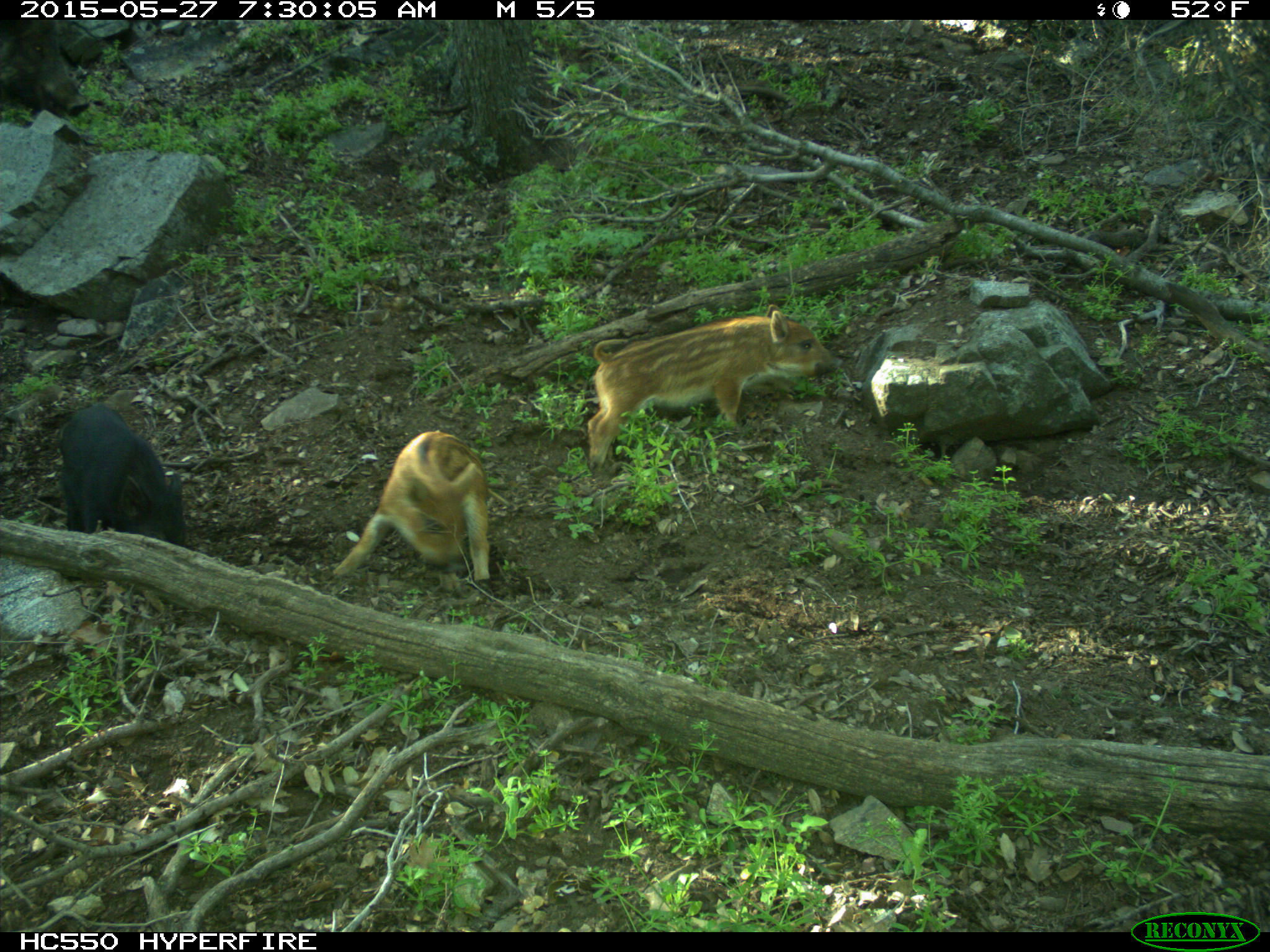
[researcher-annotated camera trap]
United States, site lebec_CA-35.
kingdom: Animalia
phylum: Chordata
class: Mammalia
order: Artiodactyla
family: Suidae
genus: Sus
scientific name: Sus scrofa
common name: wild boar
Sus scrofa (wild boar).